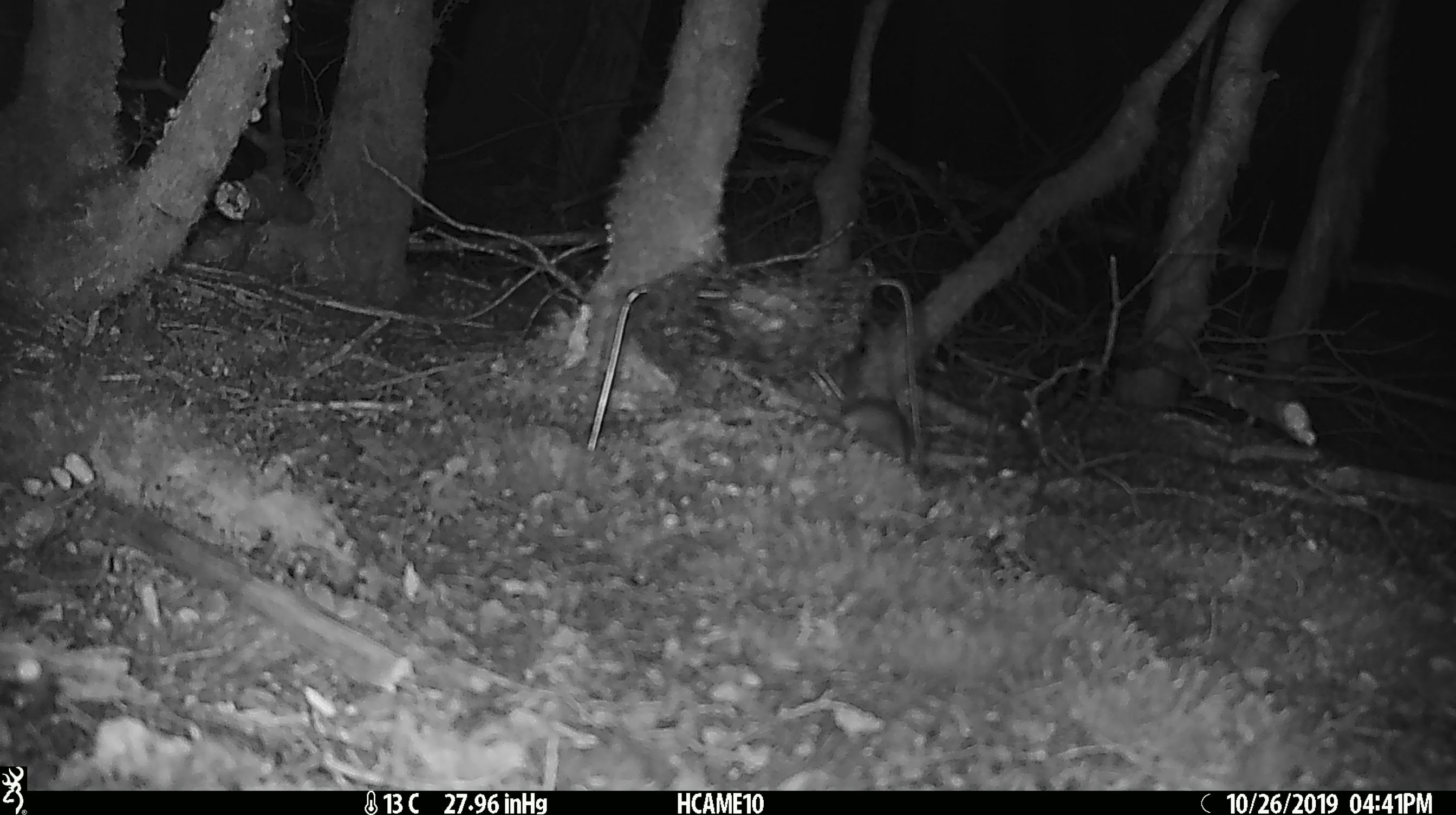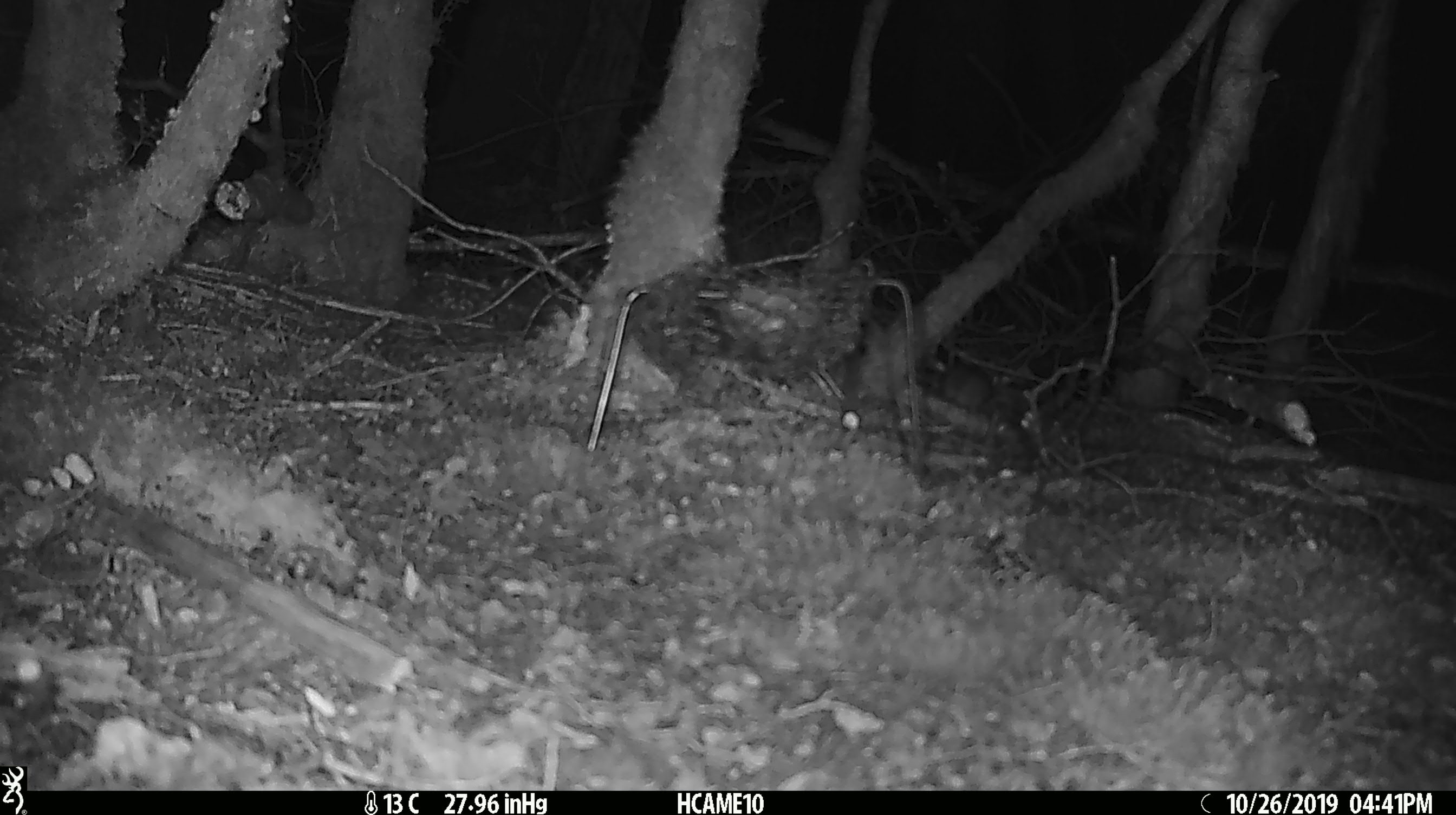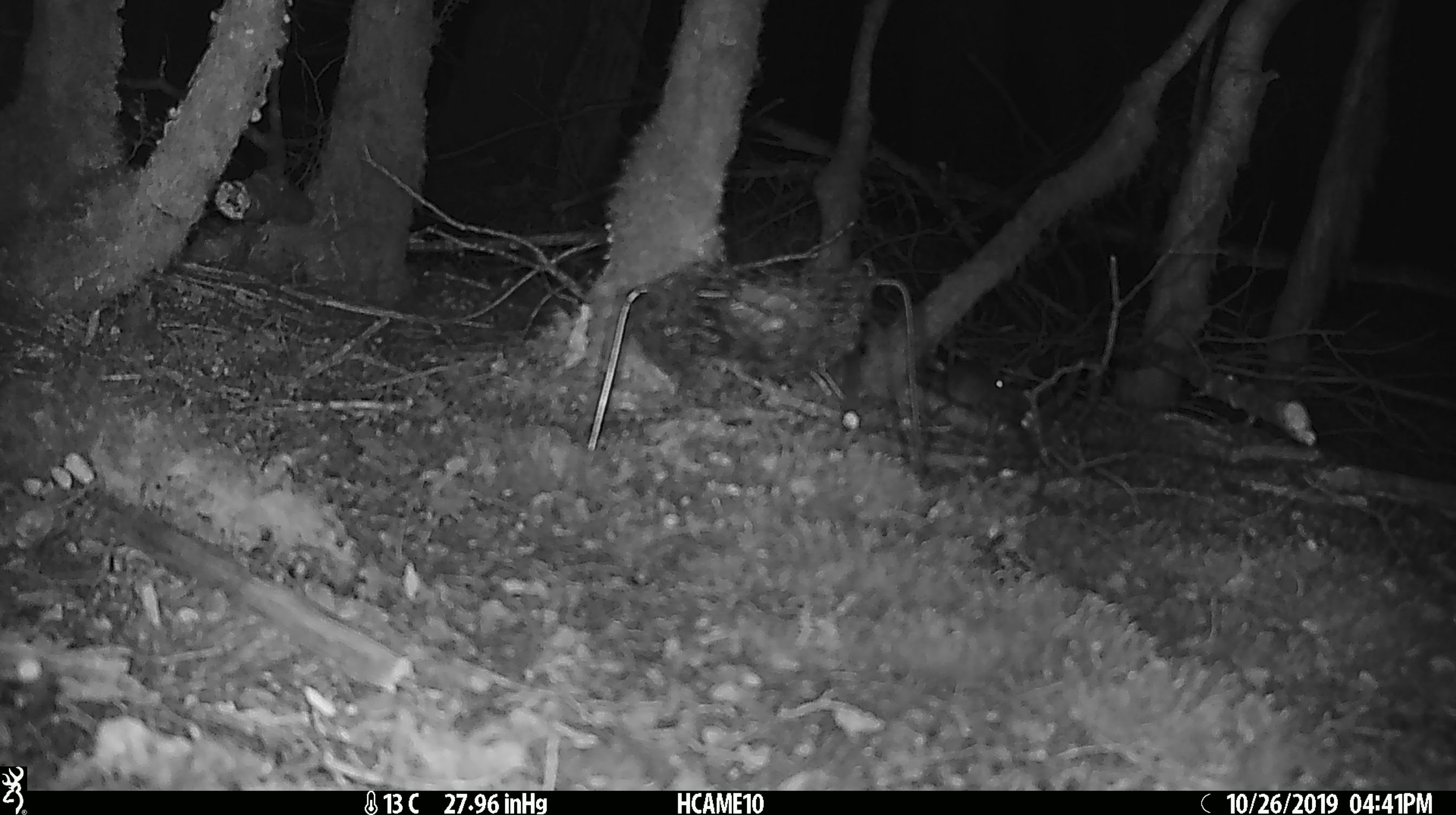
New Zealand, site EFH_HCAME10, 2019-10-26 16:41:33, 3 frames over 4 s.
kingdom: Animalia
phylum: Chordata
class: Mammalia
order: Rodentia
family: Muridae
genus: Mus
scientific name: Mus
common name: mouse